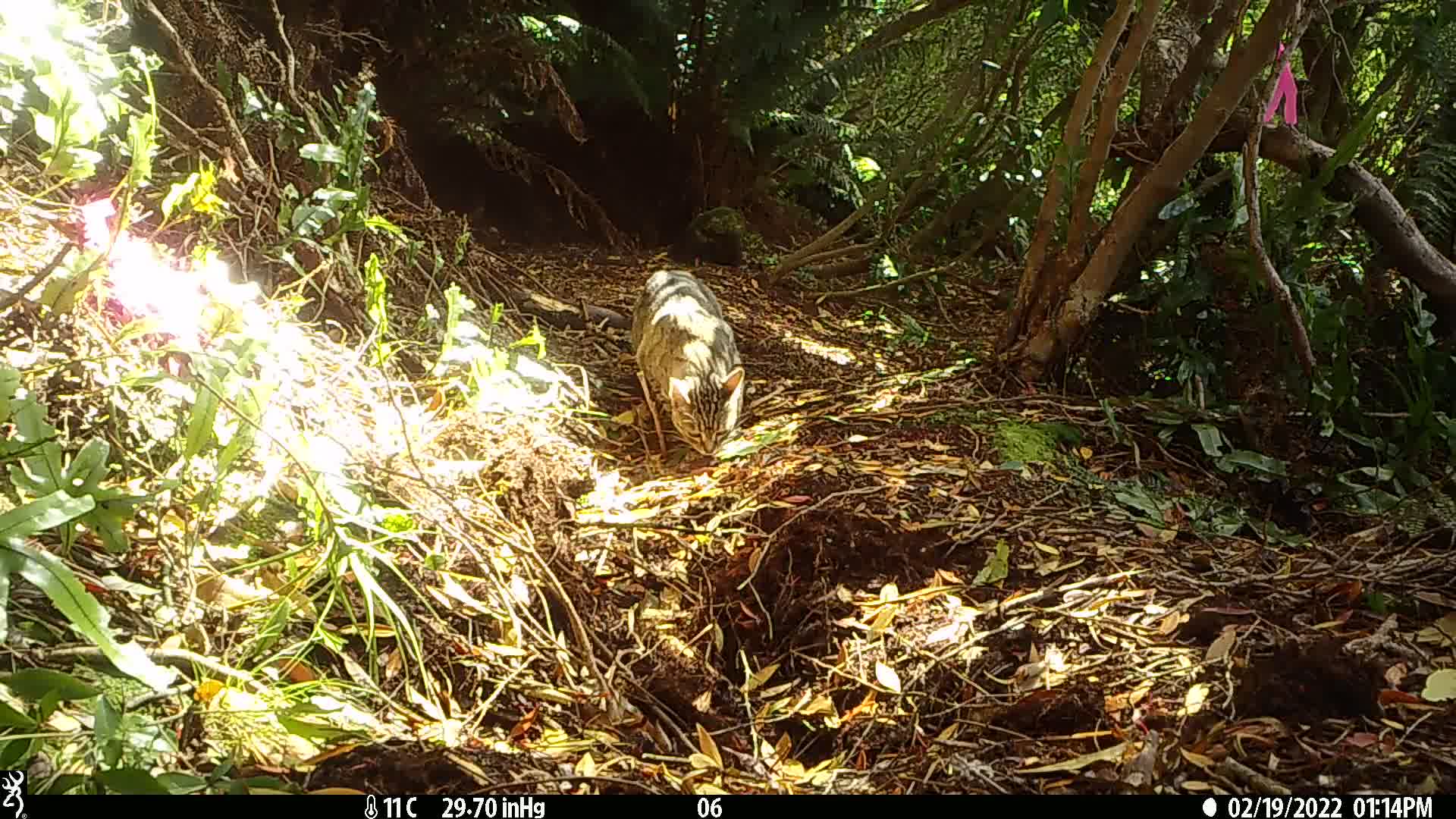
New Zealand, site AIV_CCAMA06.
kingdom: Animalia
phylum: Chordata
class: Mammalia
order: Carnivora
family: Felidae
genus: Felis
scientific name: Felis catus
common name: domestic cat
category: cat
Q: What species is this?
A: Cat (domestic cat) (Felis catus).